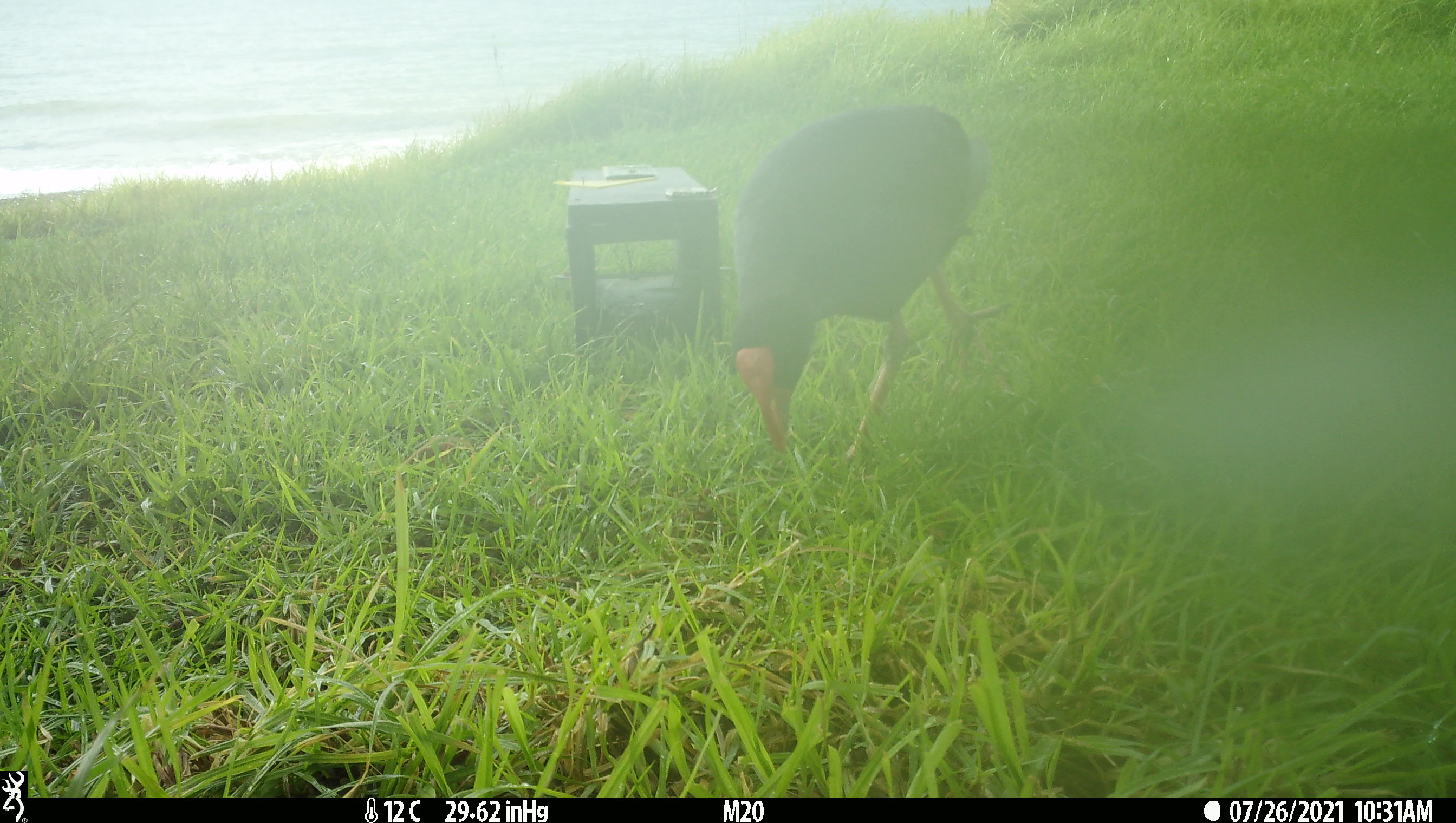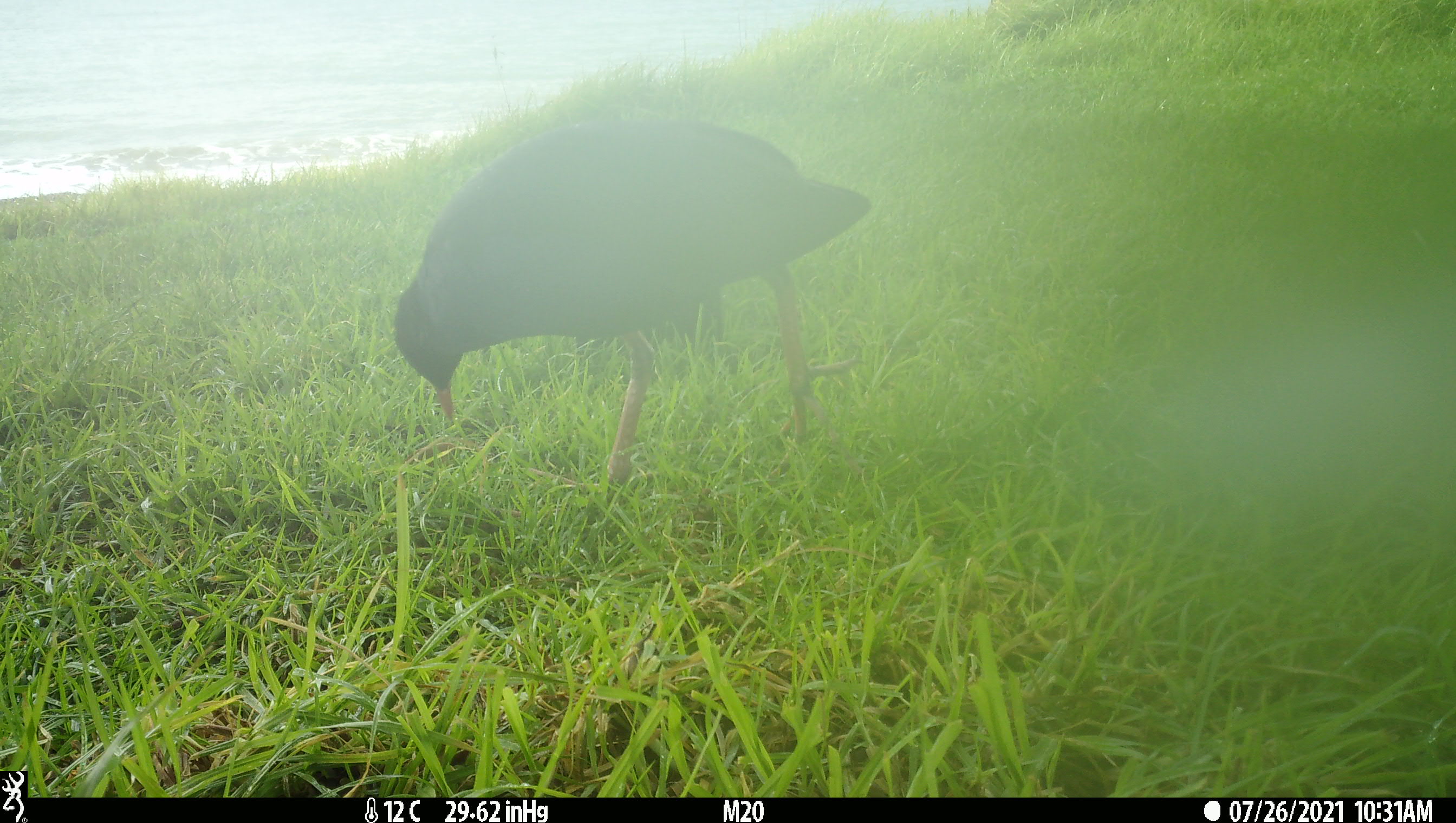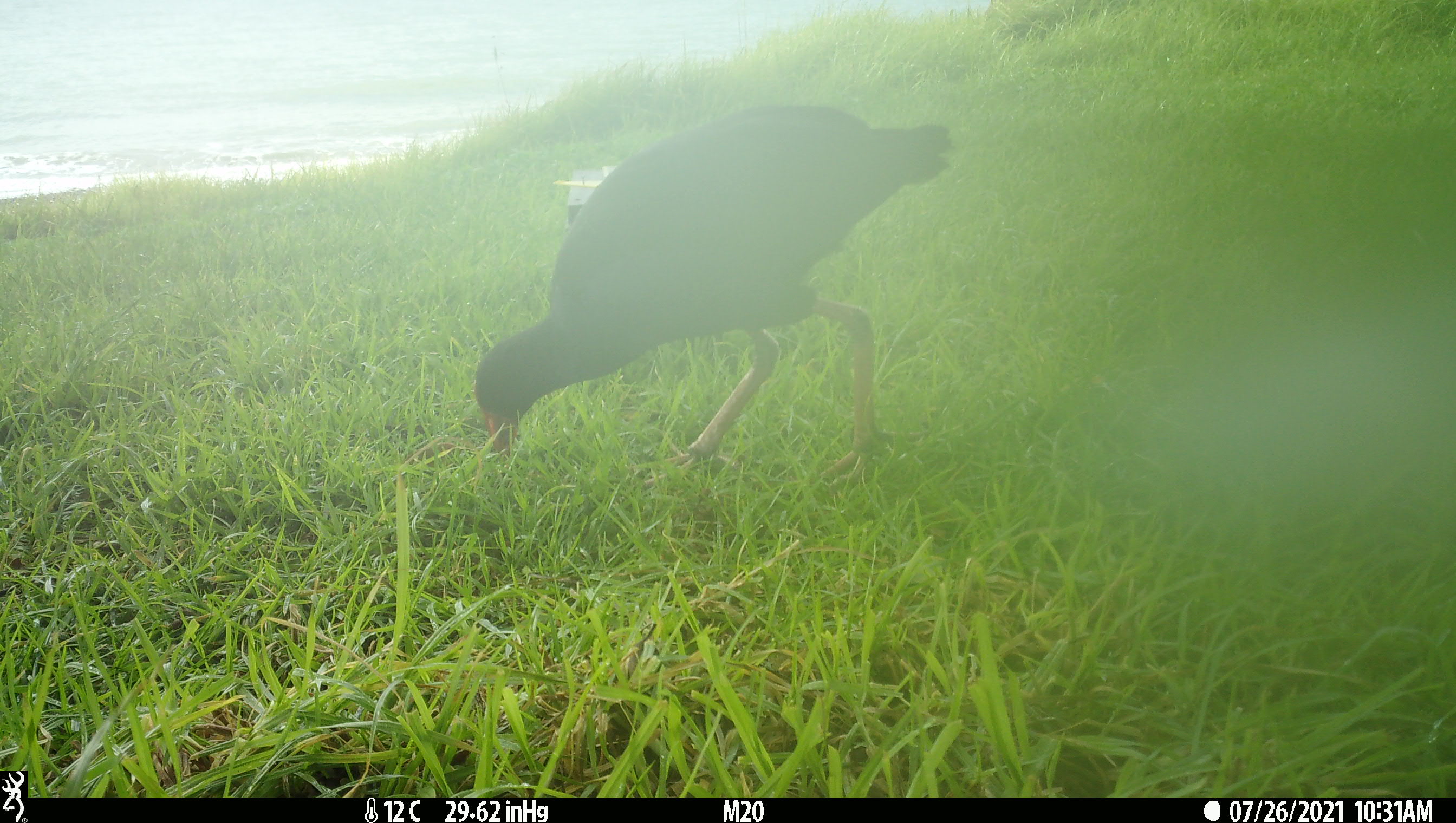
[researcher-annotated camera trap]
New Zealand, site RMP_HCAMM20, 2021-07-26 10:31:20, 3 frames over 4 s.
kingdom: Animalia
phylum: Chordata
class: Aves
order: Gruiformes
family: Rallidae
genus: Porphyrio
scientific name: Porphyrio melanotus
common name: australasian swamphen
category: pukeko